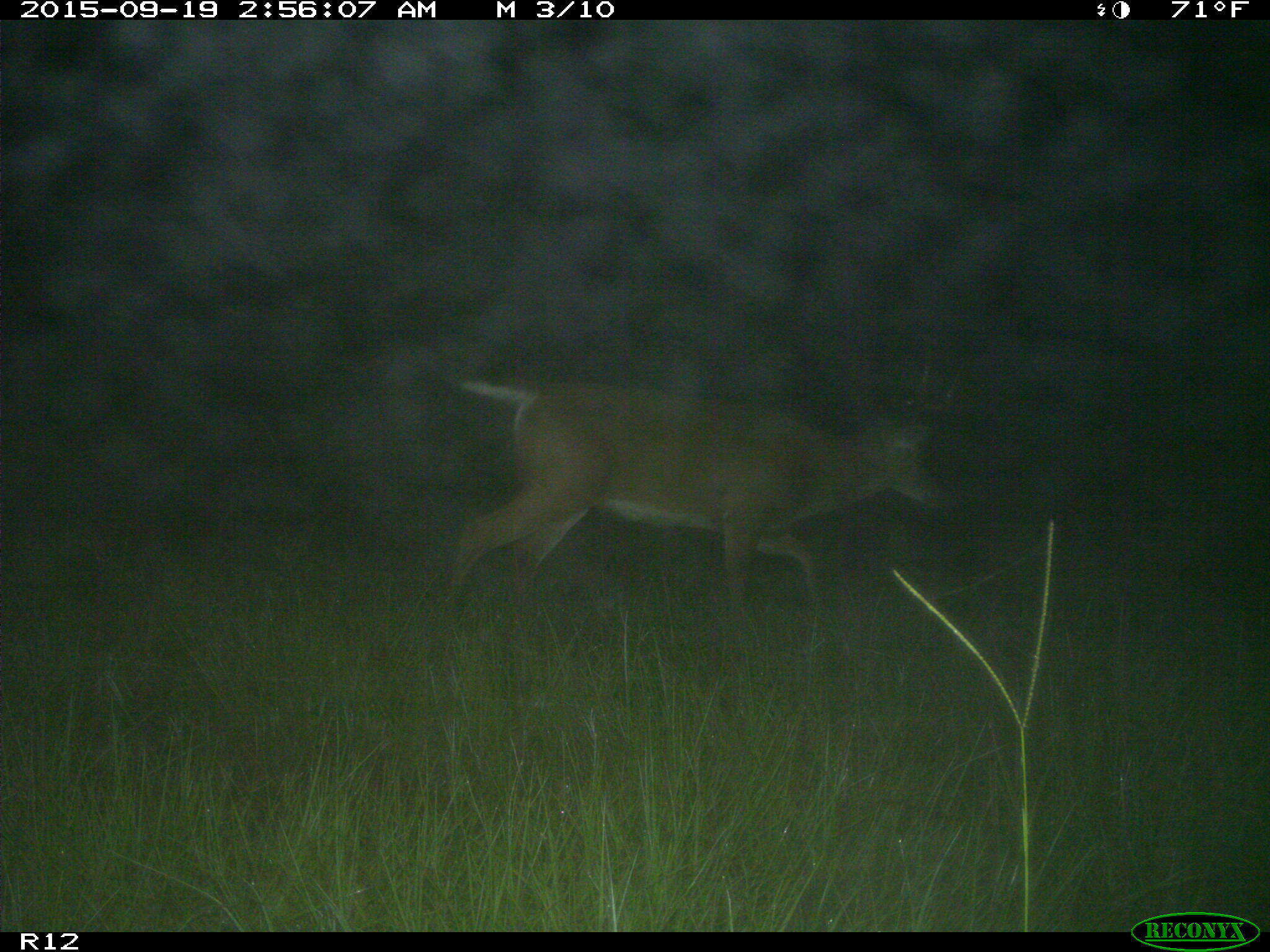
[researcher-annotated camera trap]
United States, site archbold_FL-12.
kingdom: Animalia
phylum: Chordata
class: Mammalia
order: Artiodactyla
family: Cervidae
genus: Odocoileus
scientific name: Odocoileus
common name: deer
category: unidentified deer